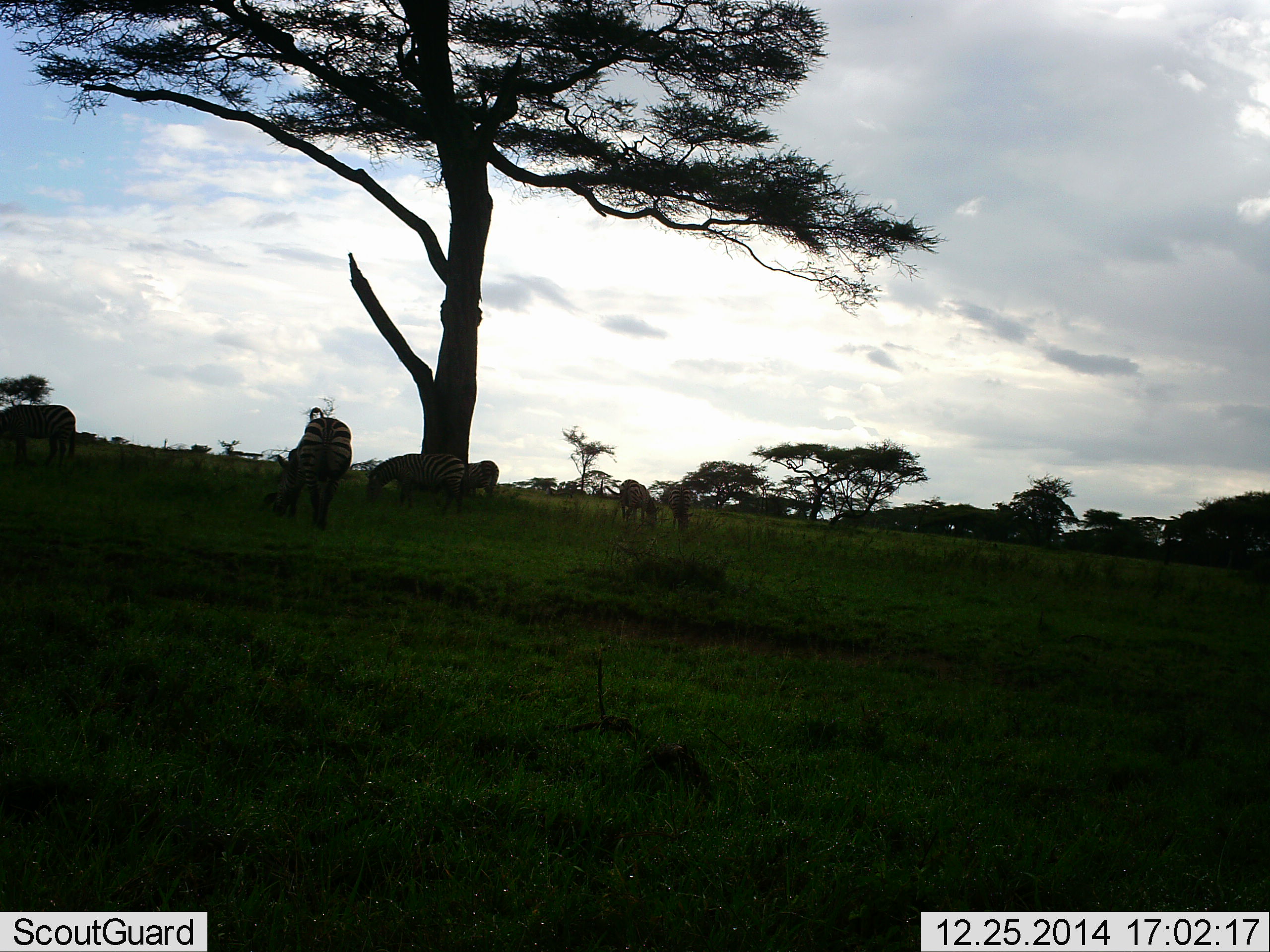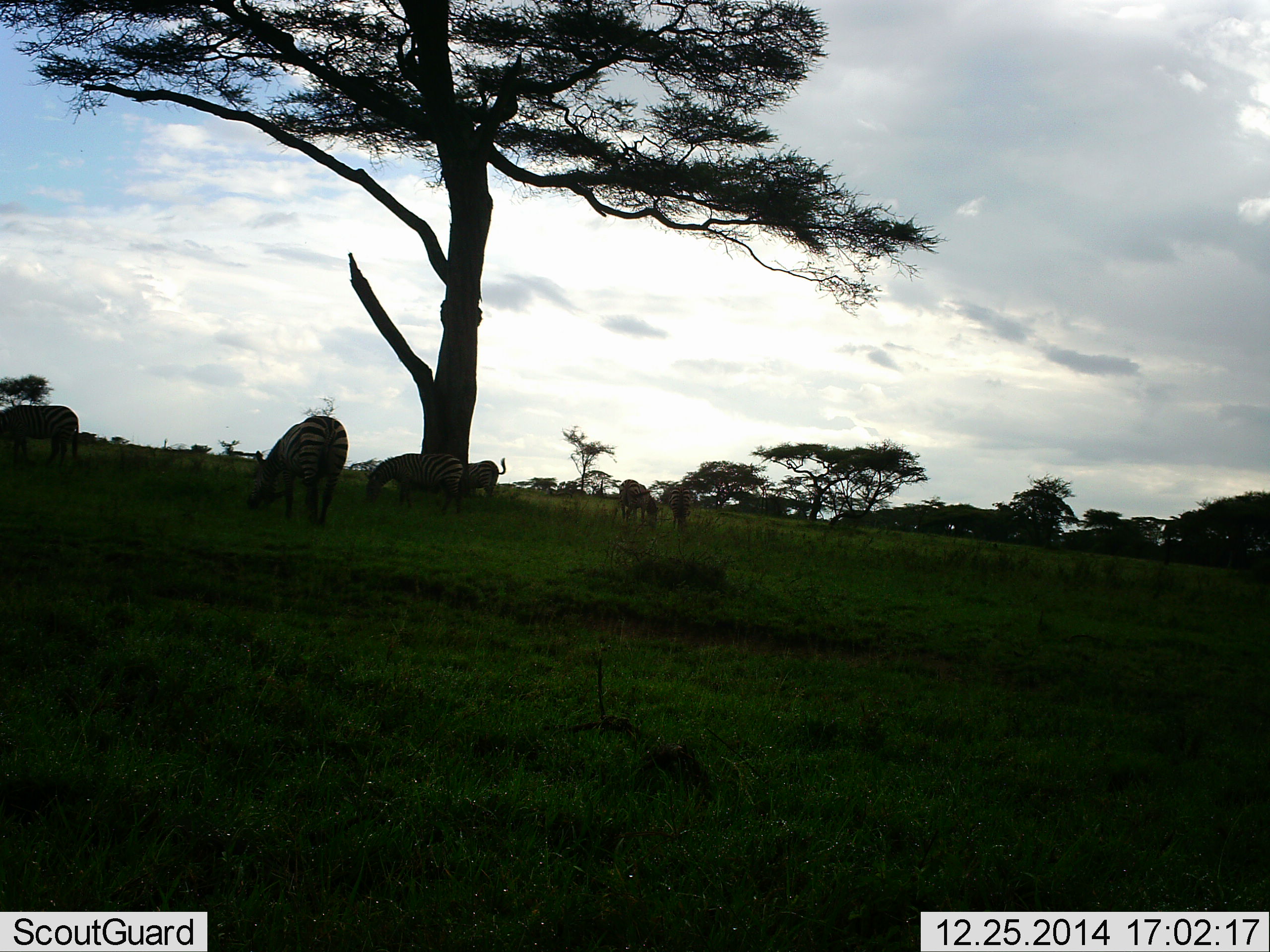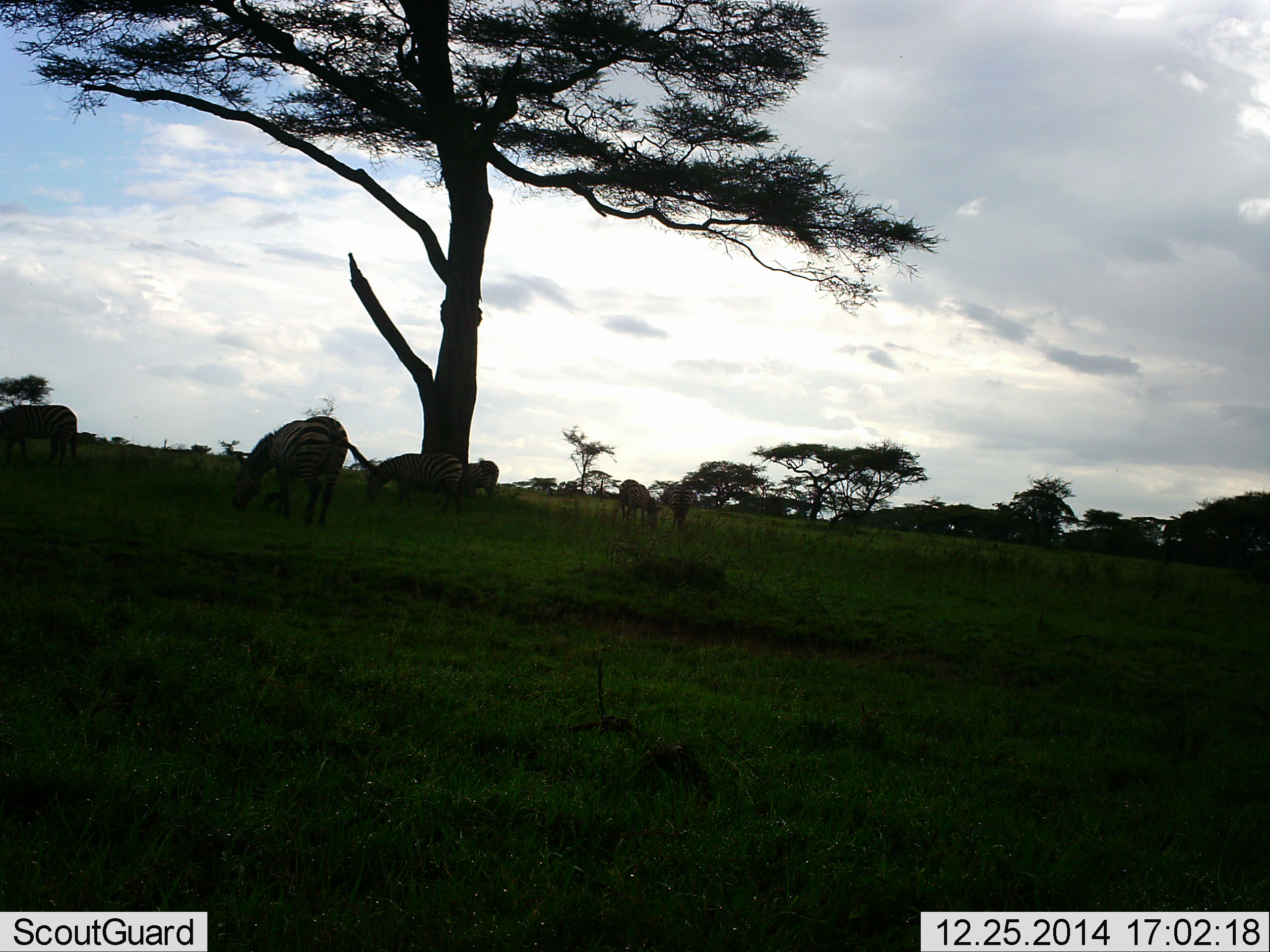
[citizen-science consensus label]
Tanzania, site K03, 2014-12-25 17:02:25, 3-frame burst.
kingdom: Animalia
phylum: Chordata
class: Mammalia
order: Perissodactyla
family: Equidae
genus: Equus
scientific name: Equus quagga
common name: plains zebra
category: zebra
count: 6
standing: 18%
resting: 9%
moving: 9%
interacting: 0%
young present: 9%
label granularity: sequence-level